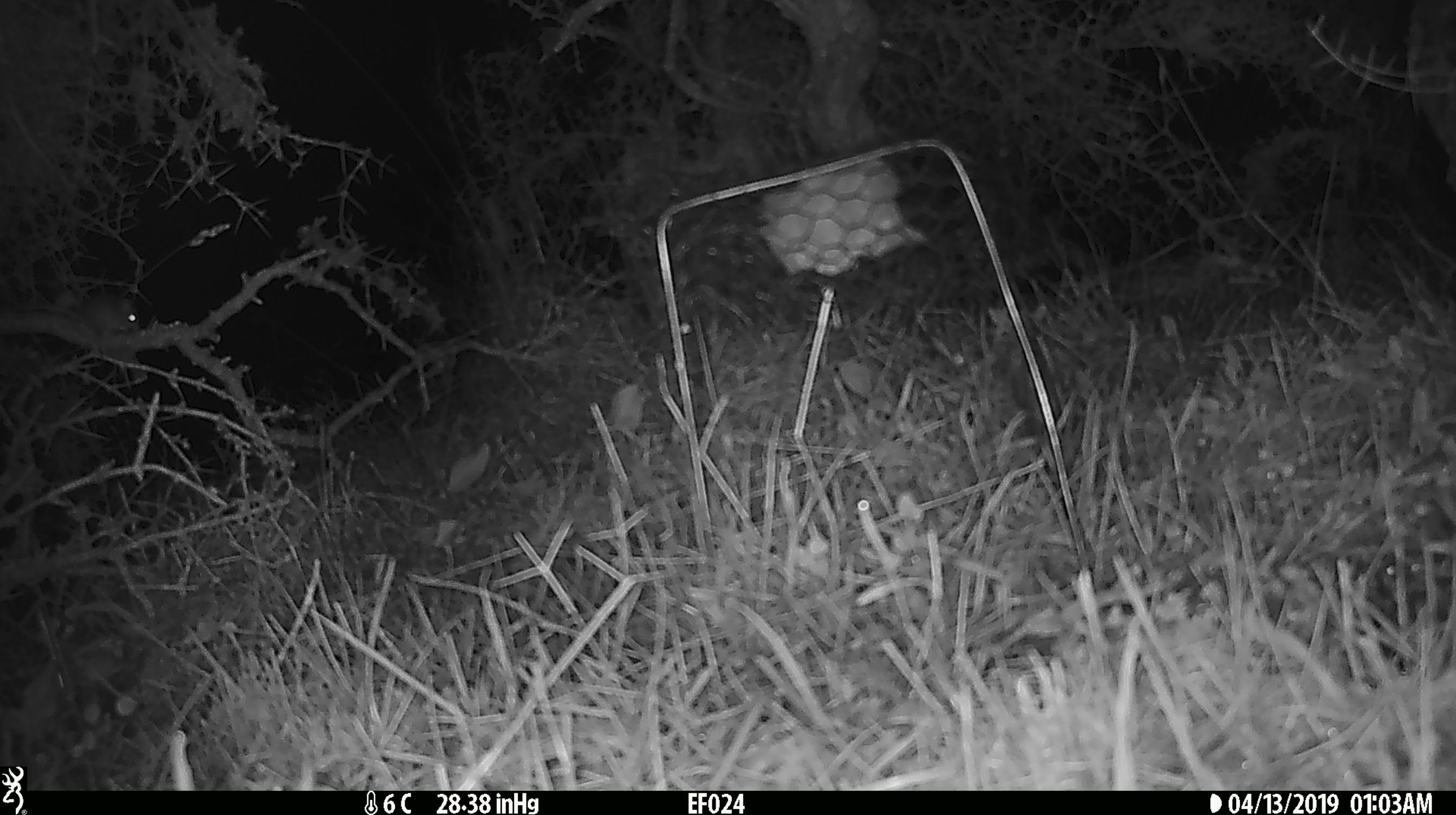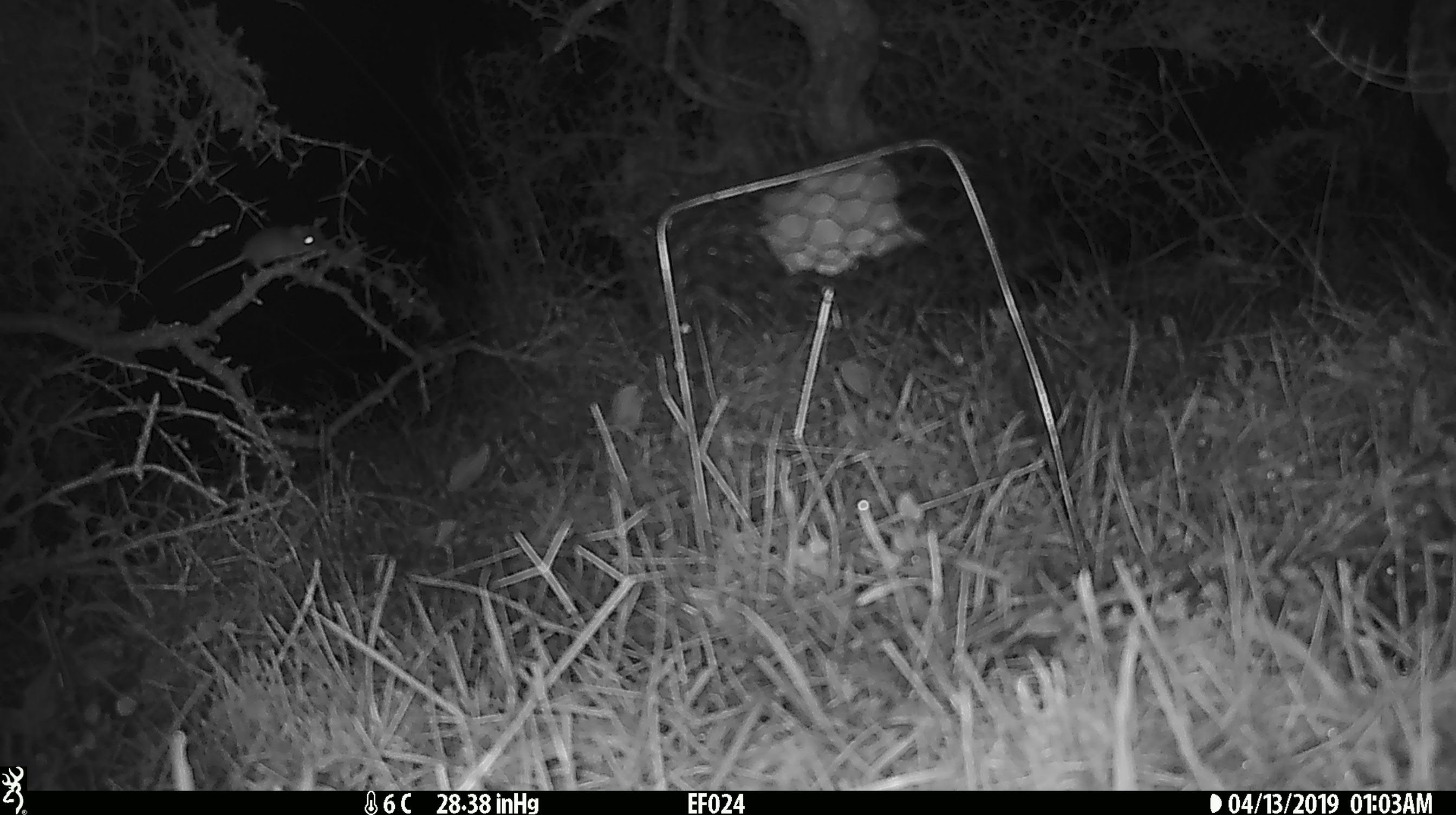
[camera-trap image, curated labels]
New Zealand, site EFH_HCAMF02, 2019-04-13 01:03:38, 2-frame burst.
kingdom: Animalia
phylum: Chordata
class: Mammalia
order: Rodentia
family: Muridae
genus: Mus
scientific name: Mus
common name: mouse